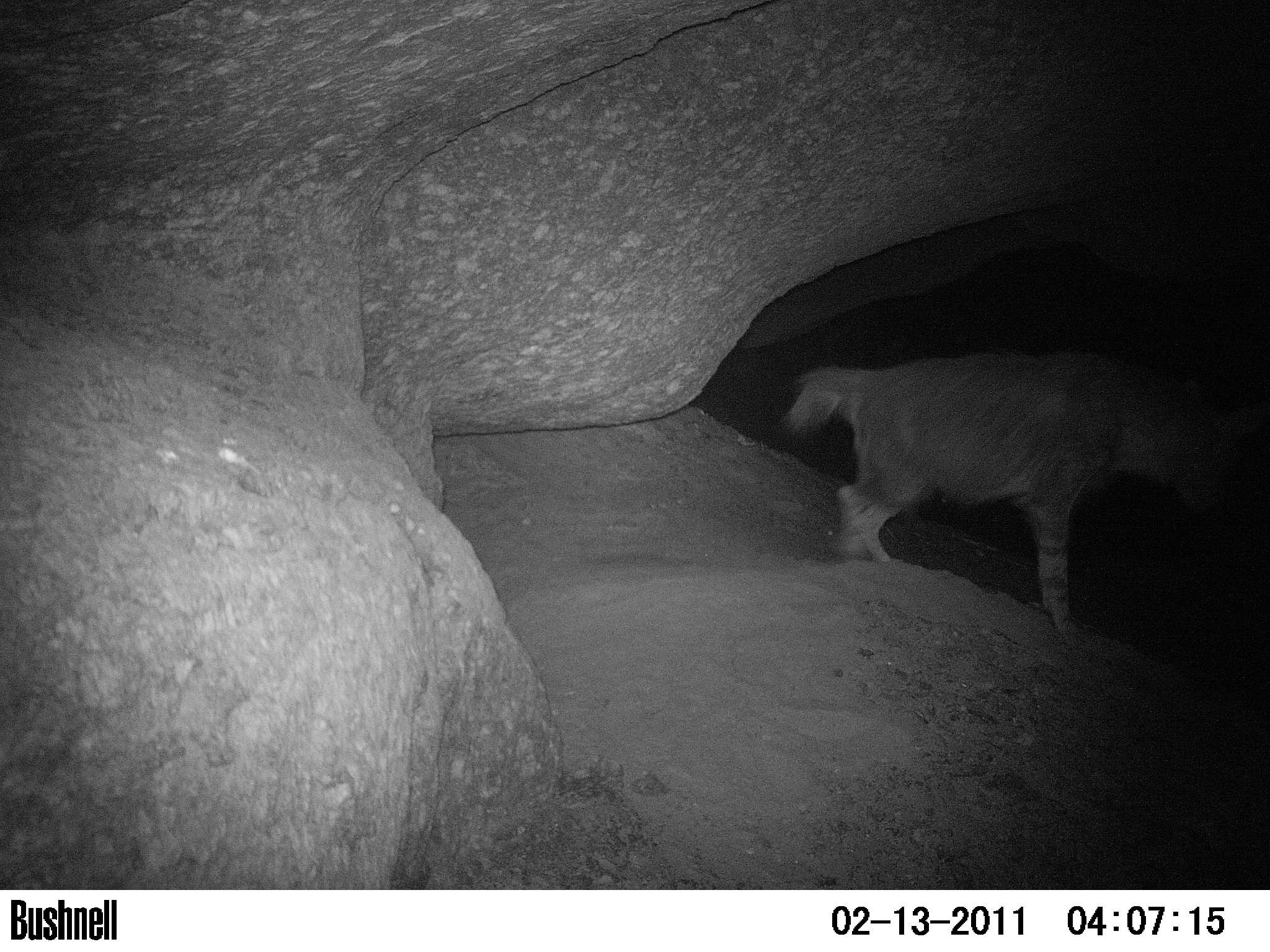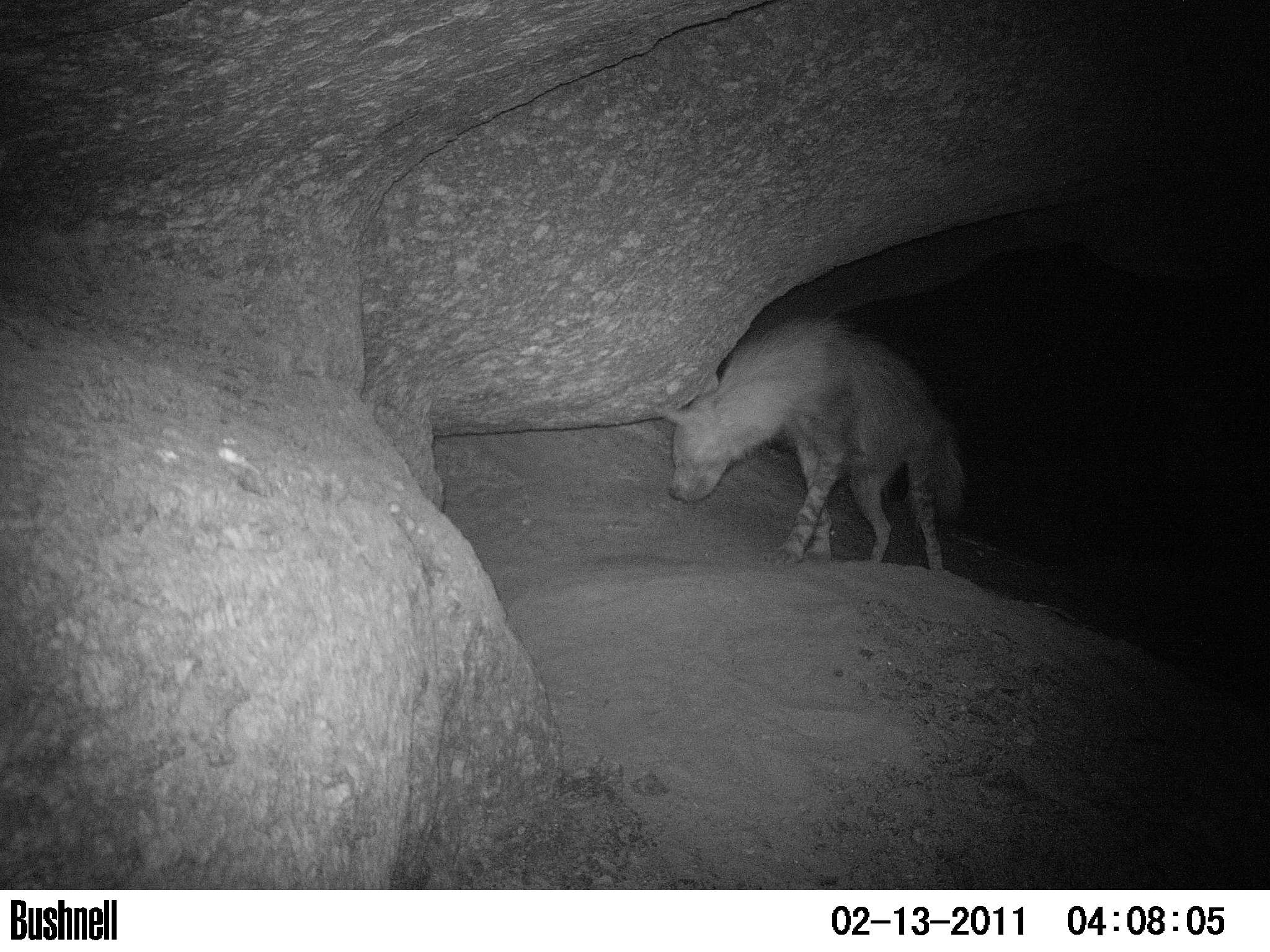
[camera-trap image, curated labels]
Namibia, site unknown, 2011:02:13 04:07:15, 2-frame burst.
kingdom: Animalia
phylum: Chordata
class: Mammalia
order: Carnivora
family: Hyaenidae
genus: Parahyaena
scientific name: Parahyaena brunnea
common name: brown hyena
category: hyaena brunnea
Hyaena brunnea (brown hyena) (Parahyaena brunnea).